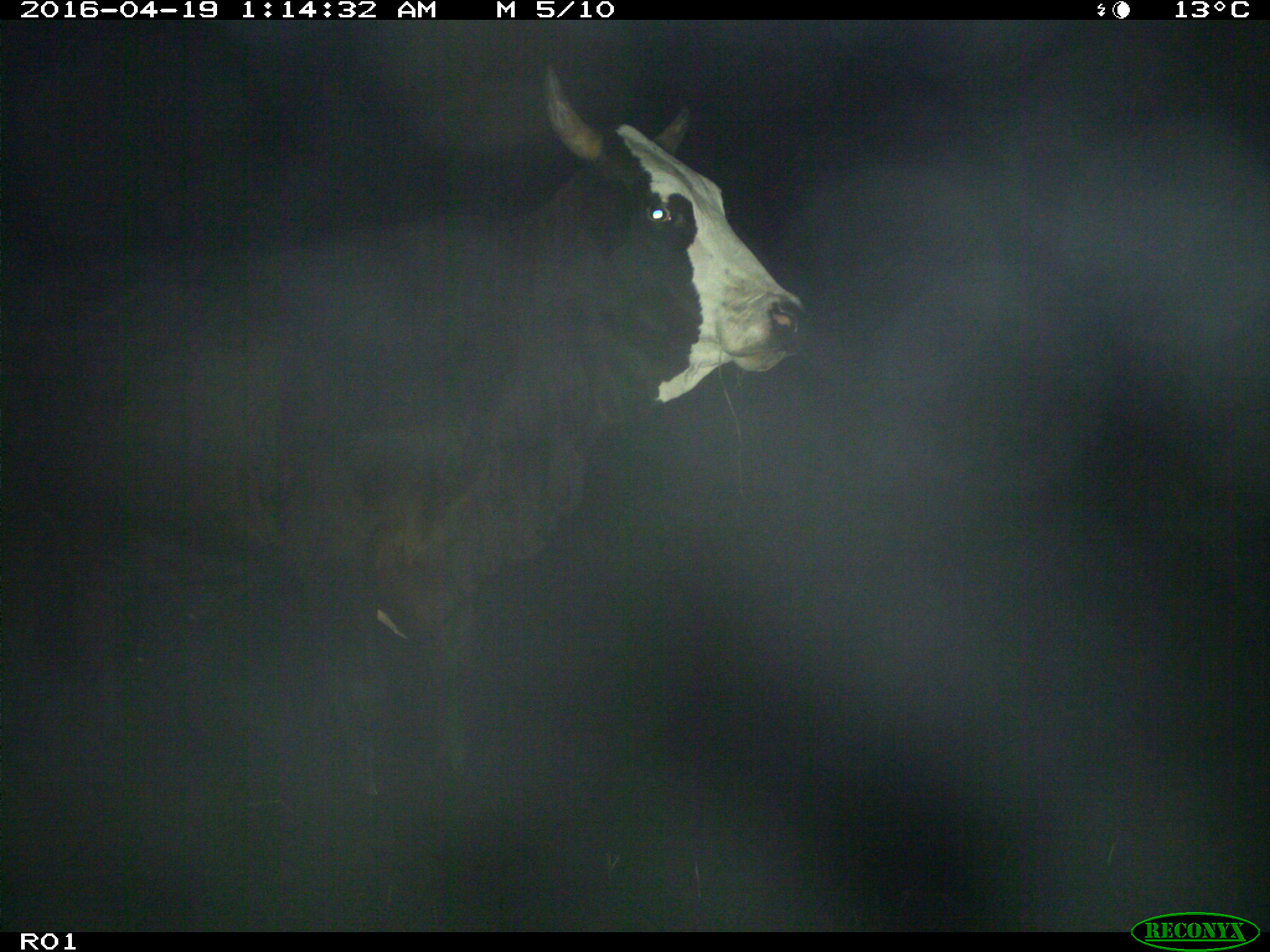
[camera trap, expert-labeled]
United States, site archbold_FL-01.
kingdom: Animalia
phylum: Chordata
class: Mammalia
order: Artiodactyla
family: Bovidae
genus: Bos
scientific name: Bos taurus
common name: domestic cow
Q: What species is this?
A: Bos taurus (domestic cow).